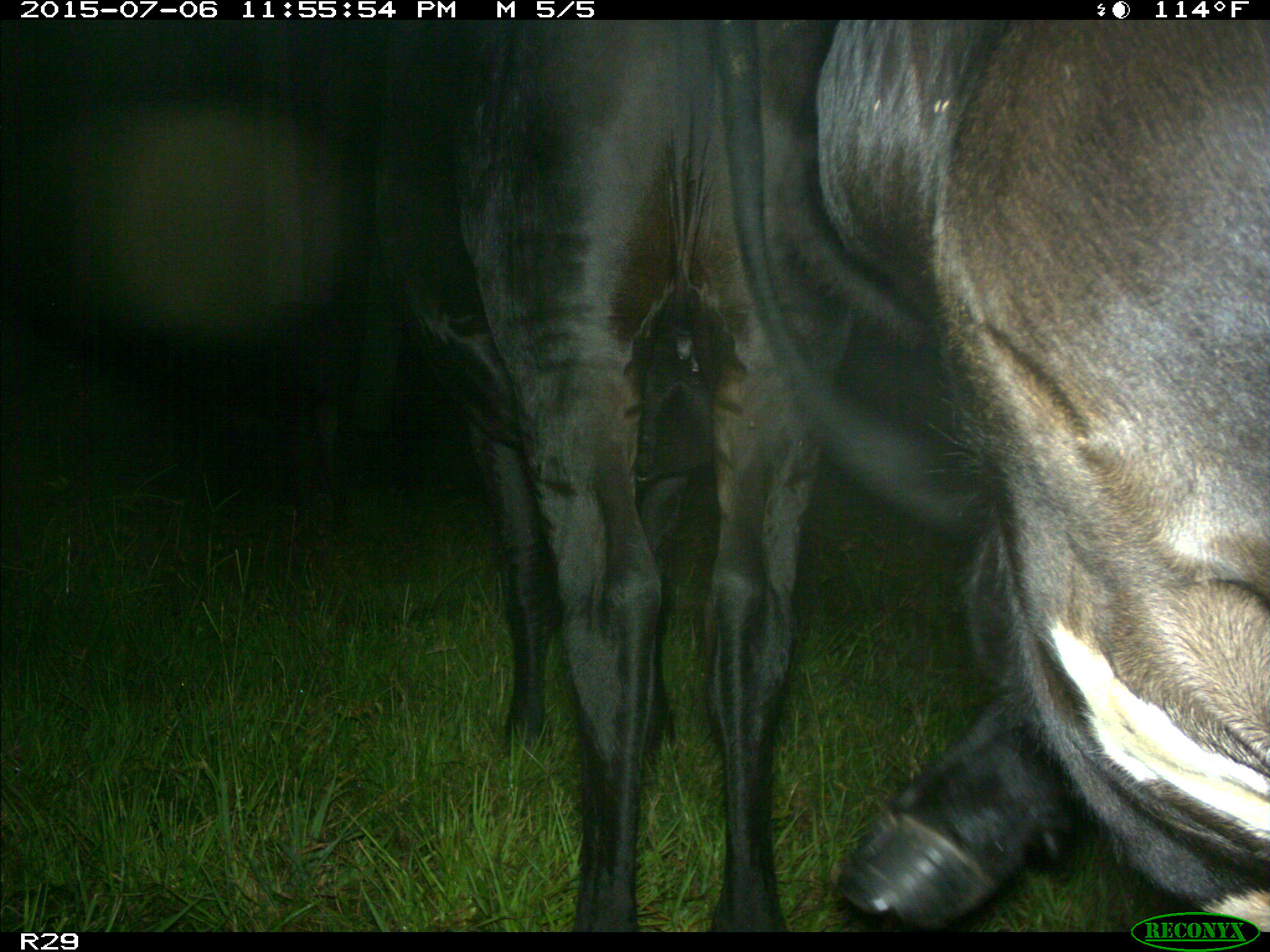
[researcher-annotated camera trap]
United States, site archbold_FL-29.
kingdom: Animalia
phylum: Chordata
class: Mammalia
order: Artiodactyla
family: Bovidae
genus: Bos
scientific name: Bos taurus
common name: domestic cow